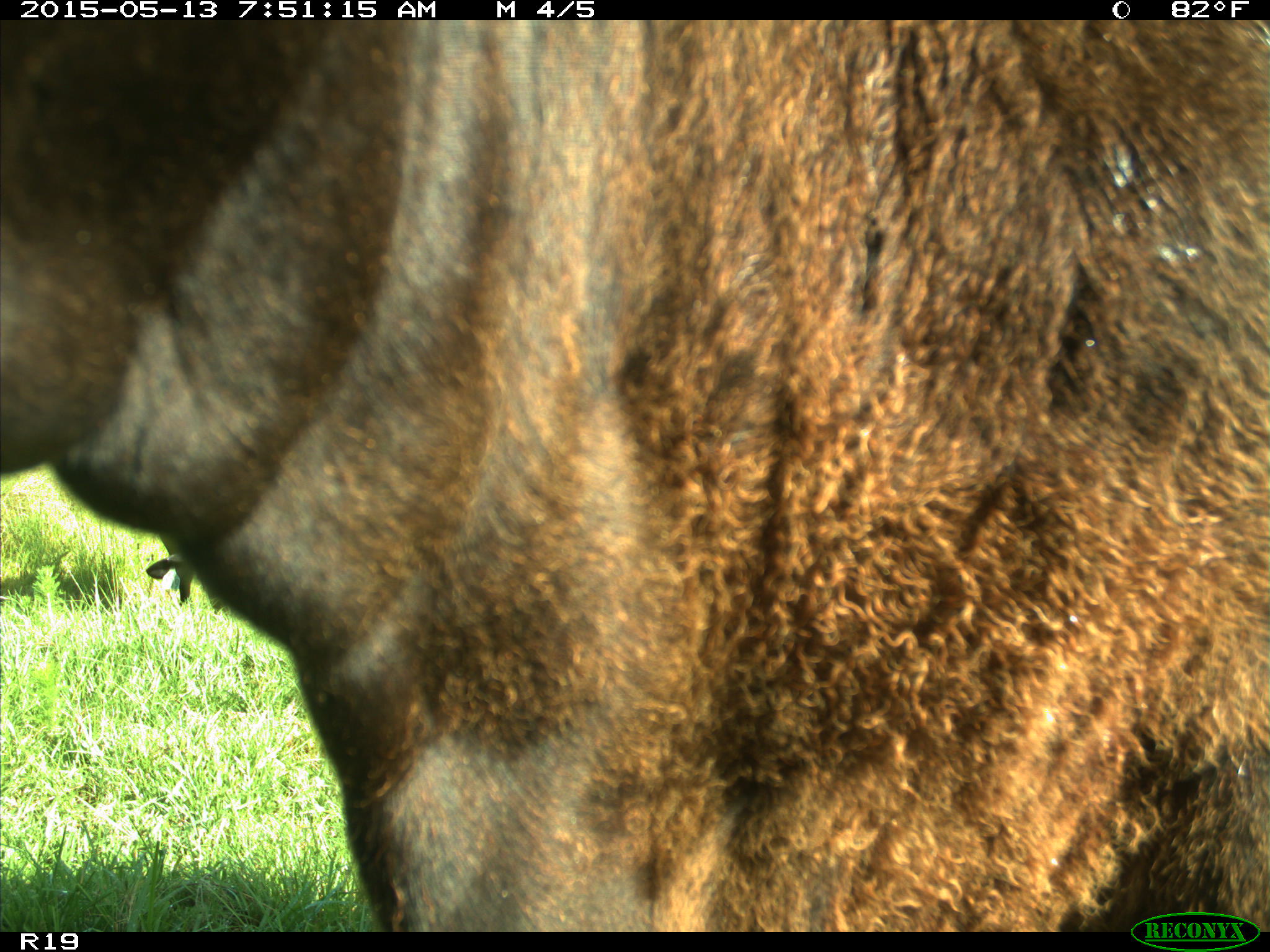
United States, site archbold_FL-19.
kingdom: Animalia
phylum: Chordata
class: Mammalia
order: Artiodactyla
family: Bovidae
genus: Bos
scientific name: Bos taurus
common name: domestic cow